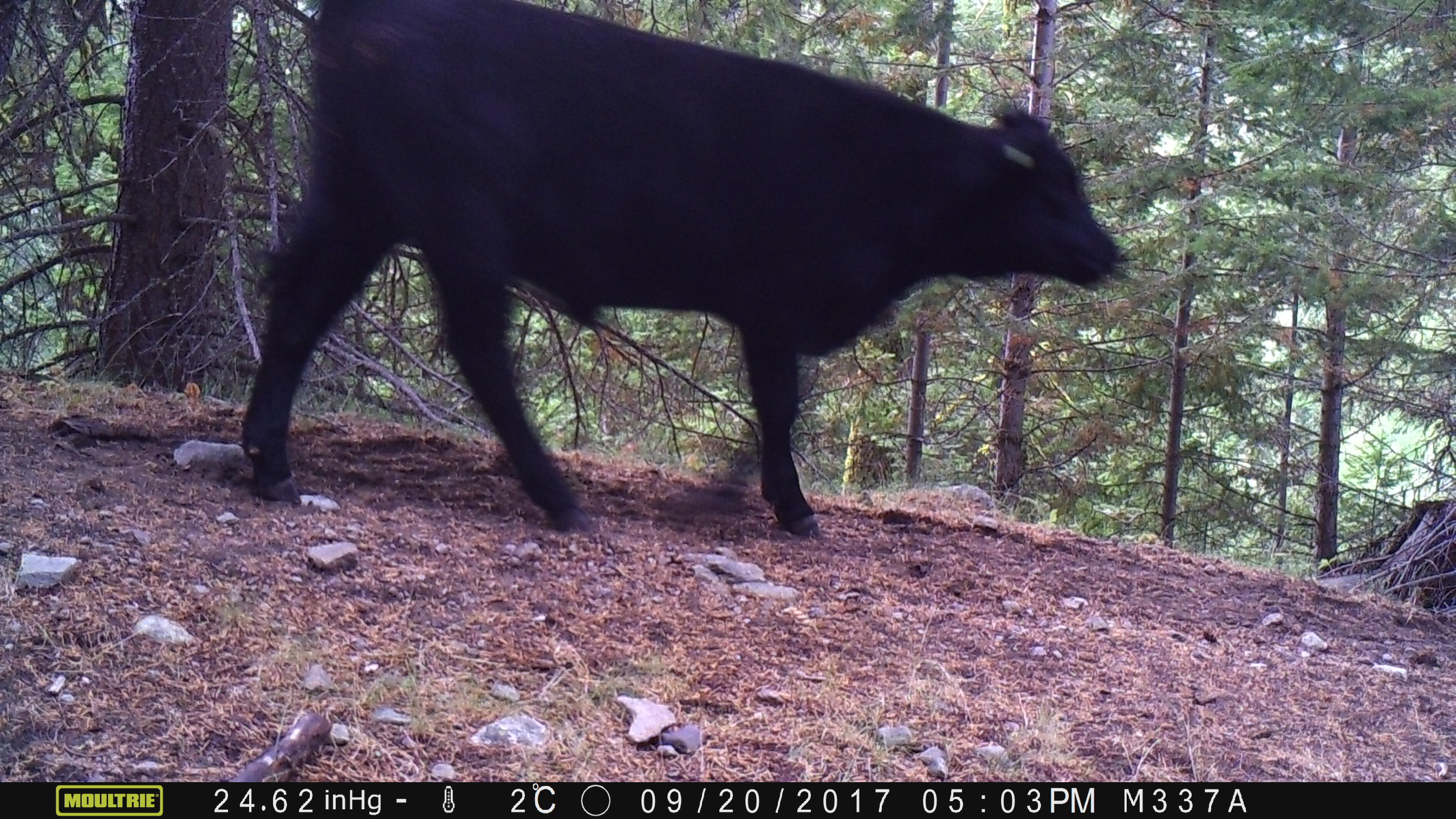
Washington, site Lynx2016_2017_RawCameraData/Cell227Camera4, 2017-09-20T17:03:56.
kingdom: Animalia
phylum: Chordata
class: Mammalia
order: Artiodactyla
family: Bovidae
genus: Bos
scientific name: Bos taurus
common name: domestic cattle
Domestic cattle (Bos taurus). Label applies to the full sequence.